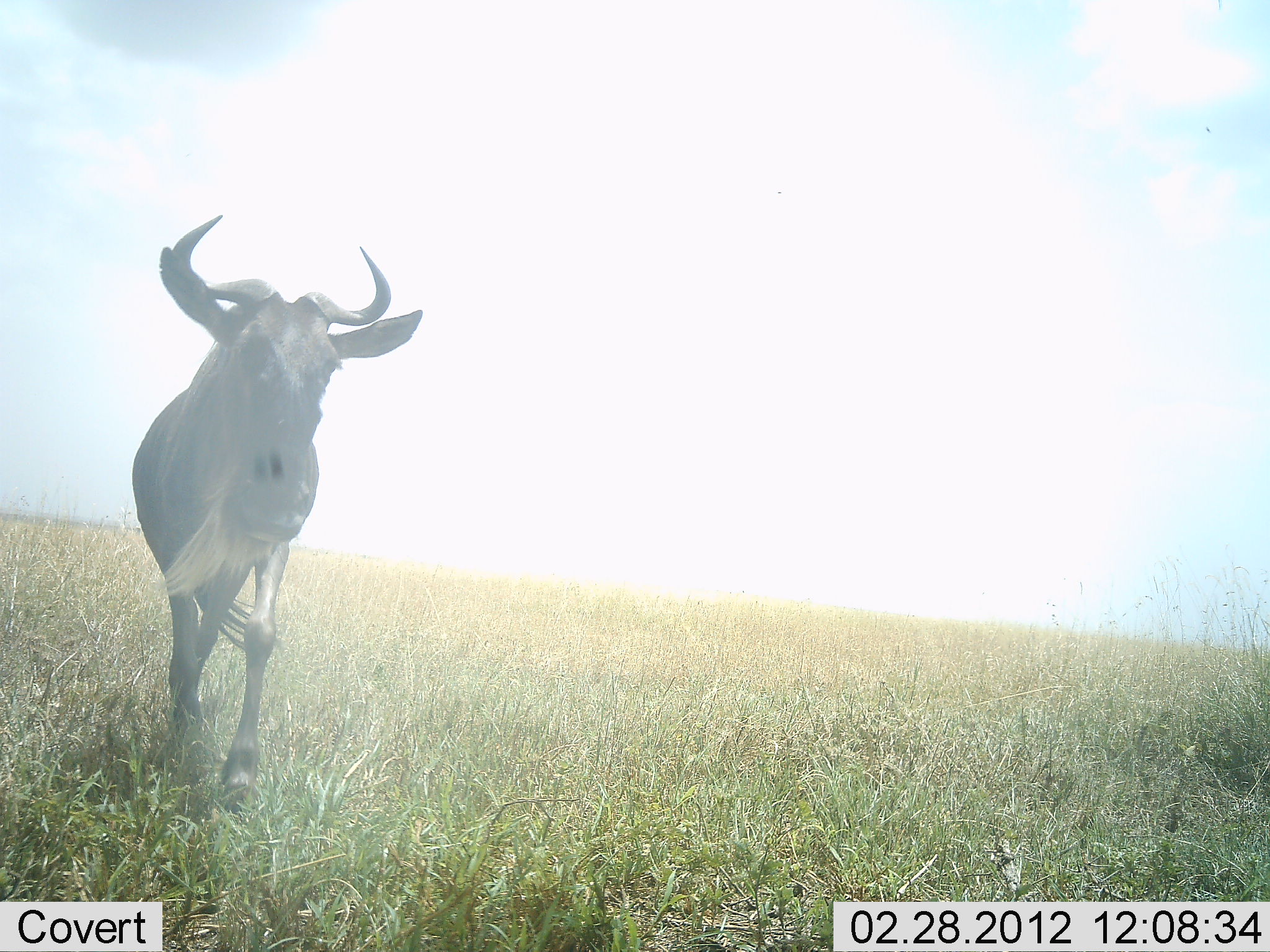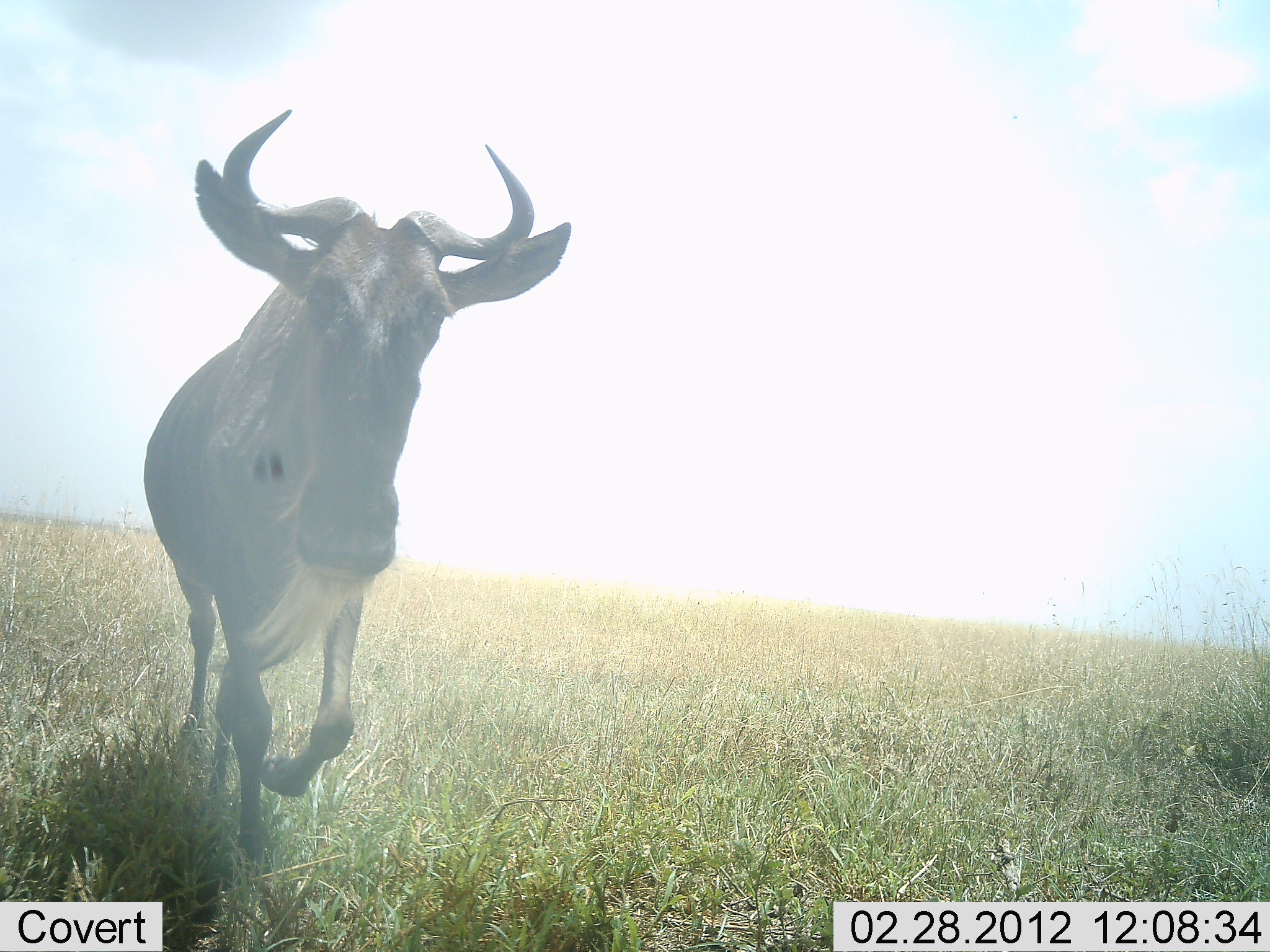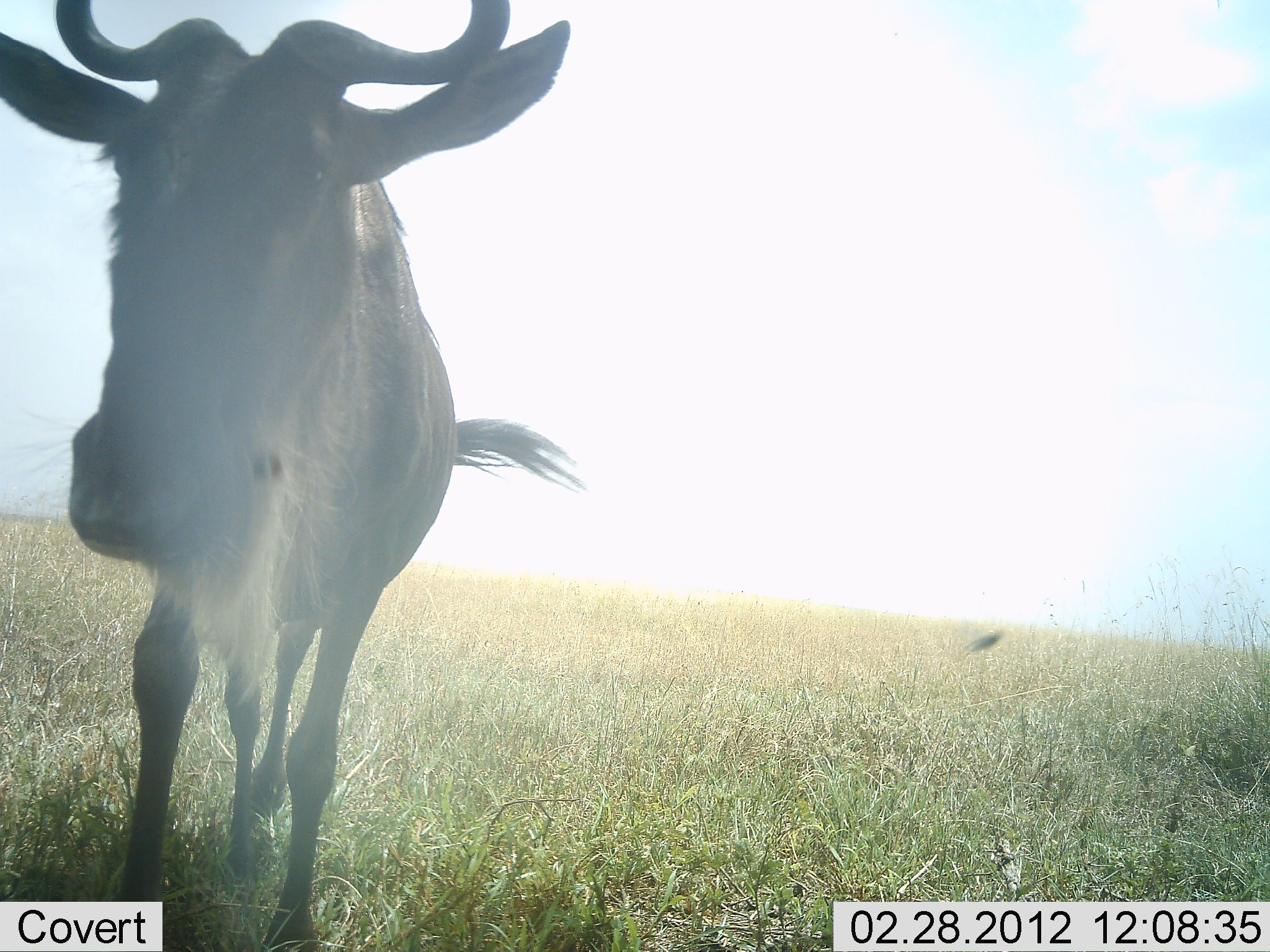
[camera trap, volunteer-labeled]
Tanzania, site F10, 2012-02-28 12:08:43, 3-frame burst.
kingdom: Animalia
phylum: Chordata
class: Mammalia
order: Artiodactyla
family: Bovidae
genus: Connochaetes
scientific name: Connochaetes taurinus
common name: blue wildebeest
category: wildebeest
Wildebeest (blue wildebeest) (Connochaetes taurinus), count 1. Behavior (volunteer vote fractions): standing 0%, resting 0%, moving 100%, interacting 4%. Young present (vote fraction): 0%. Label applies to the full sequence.